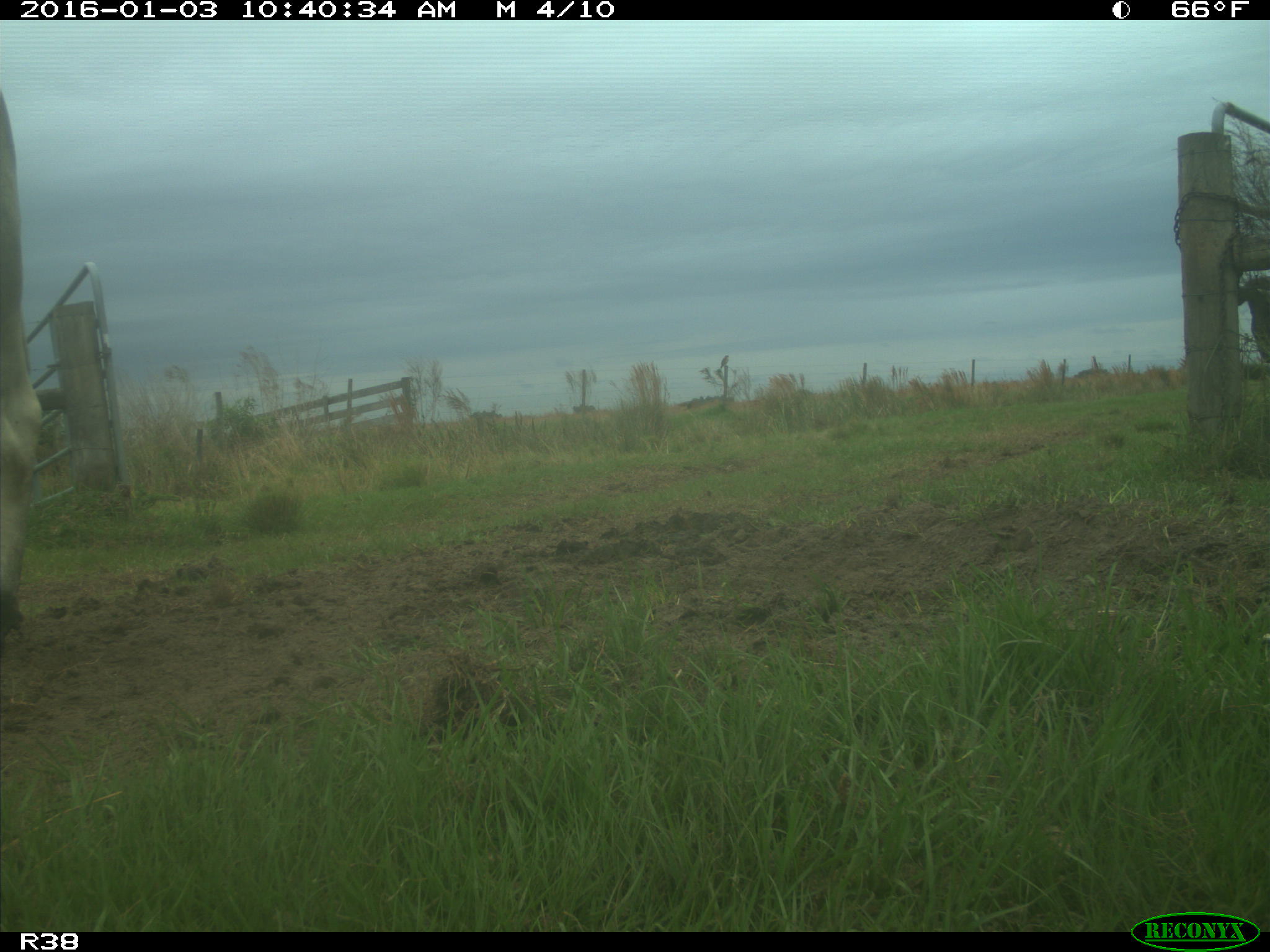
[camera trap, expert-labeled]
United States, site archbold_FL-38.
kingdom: Animalia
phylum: Chordata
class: Mammalia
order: Artiodactyla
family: Bovidae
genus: Bos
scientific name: Bos taurus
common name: domestic cow